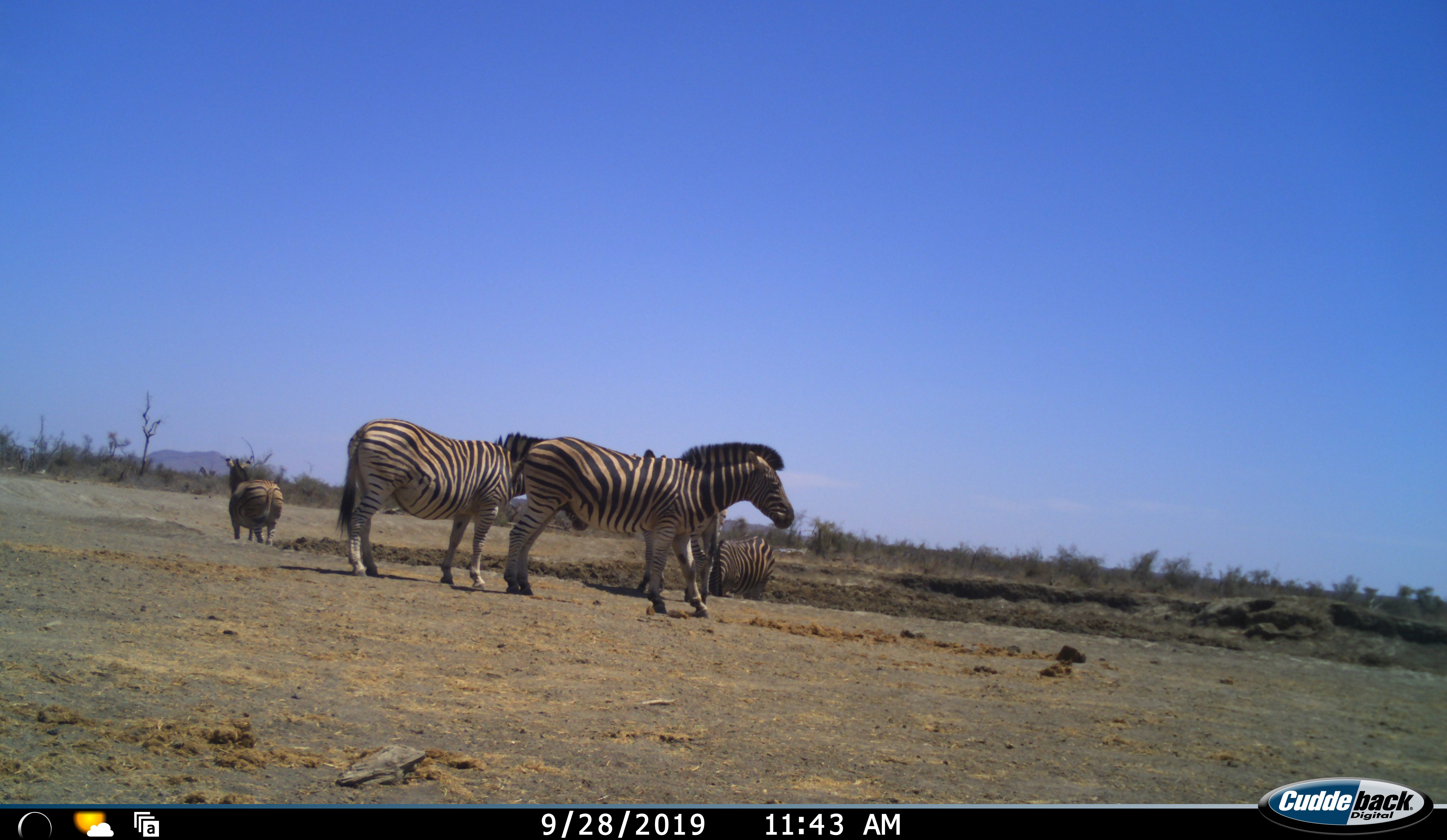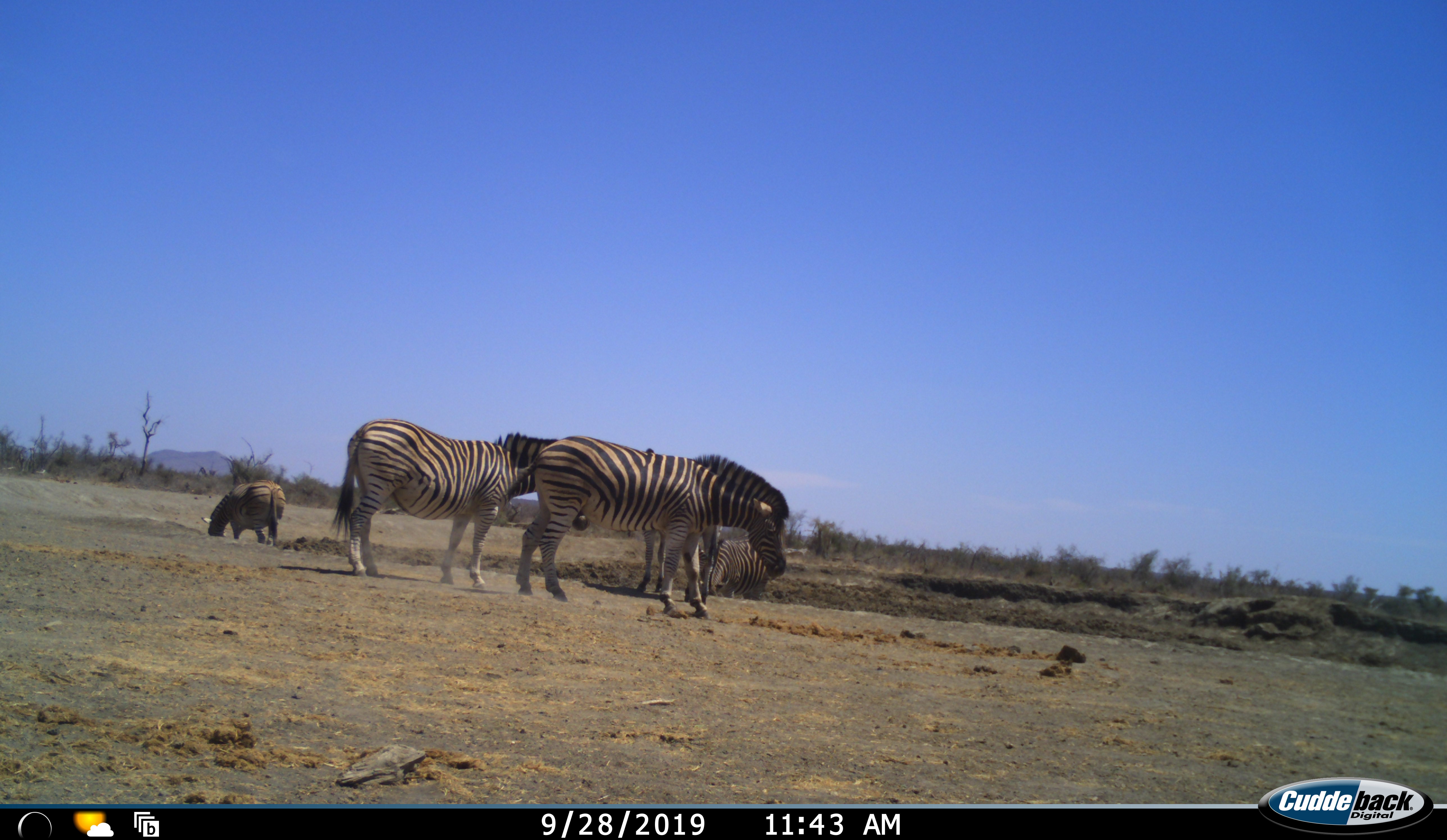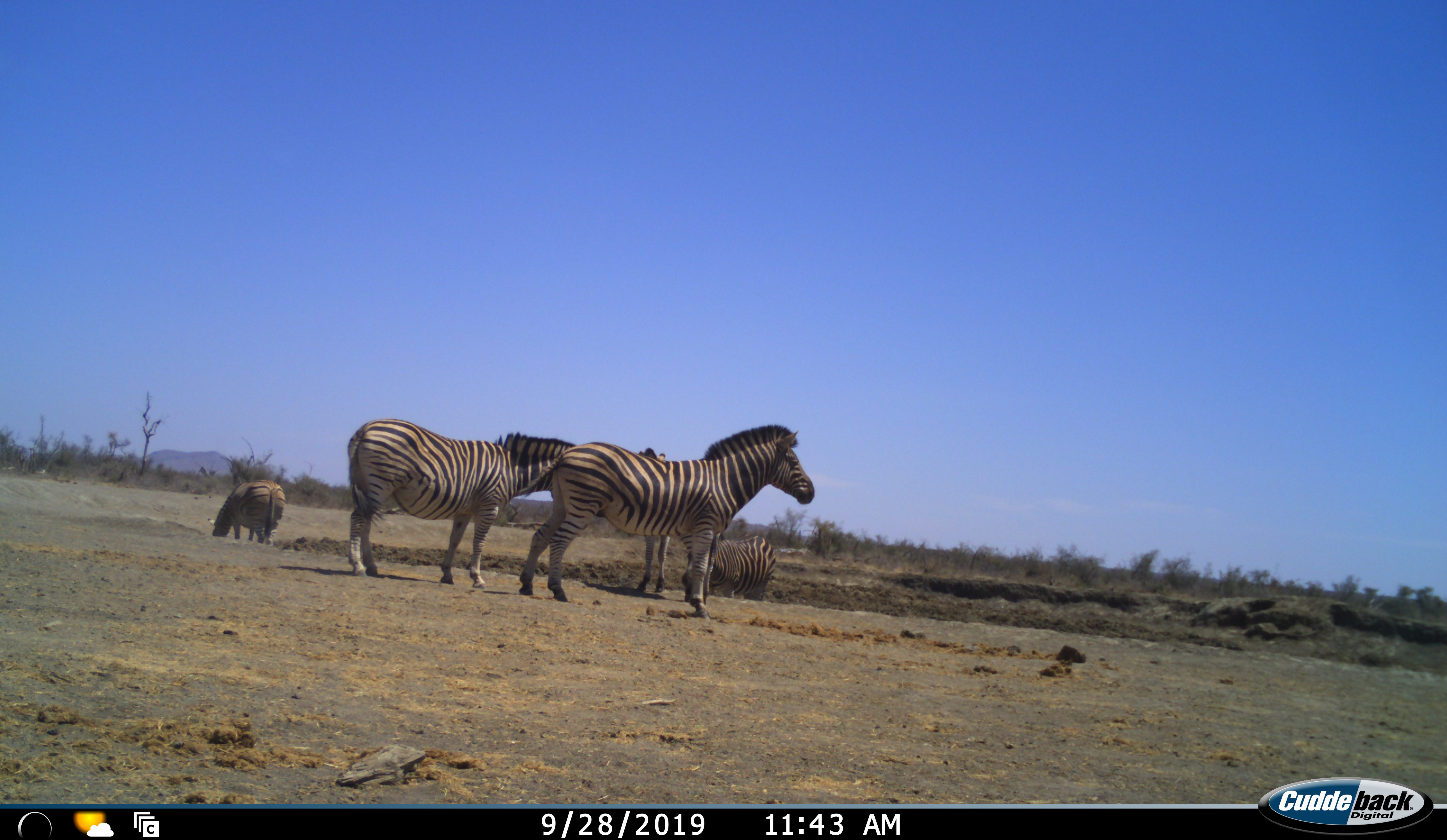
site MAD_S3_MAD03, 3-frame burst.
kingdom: Animalia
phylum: Chordata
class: Mammalia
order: Perissodactyla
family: Equidae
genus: Equus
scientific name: Equus quagga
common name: plains zebra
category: zebraplains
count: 4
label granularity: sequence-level